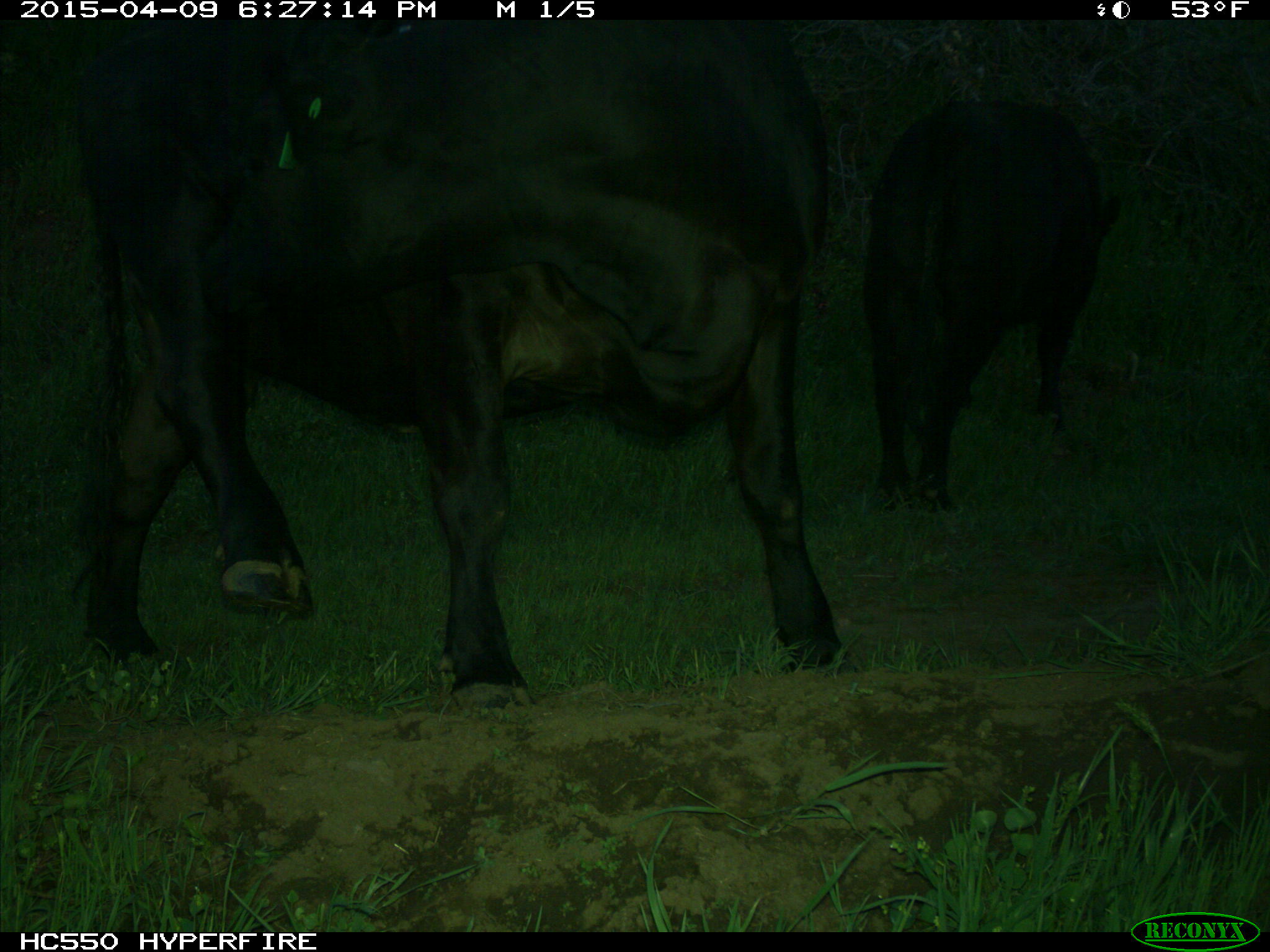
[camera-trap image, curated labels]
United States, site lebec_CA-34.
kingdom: Animalia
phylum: Chordata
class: Mammalia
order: Artiodactyla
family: Bovidae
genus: Bos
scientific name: Bos taurus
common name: domestic cow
Bos taurus (domestic cow).